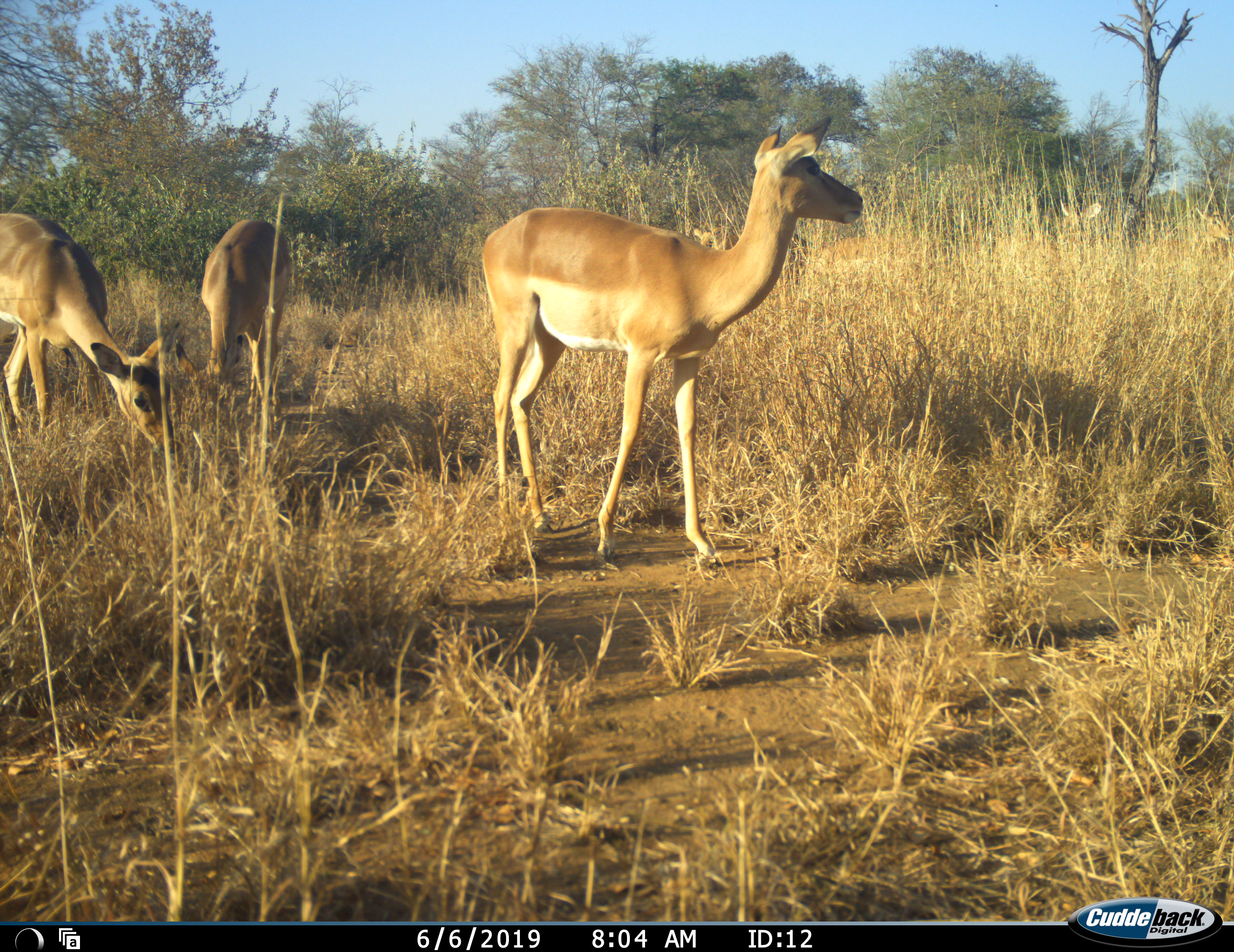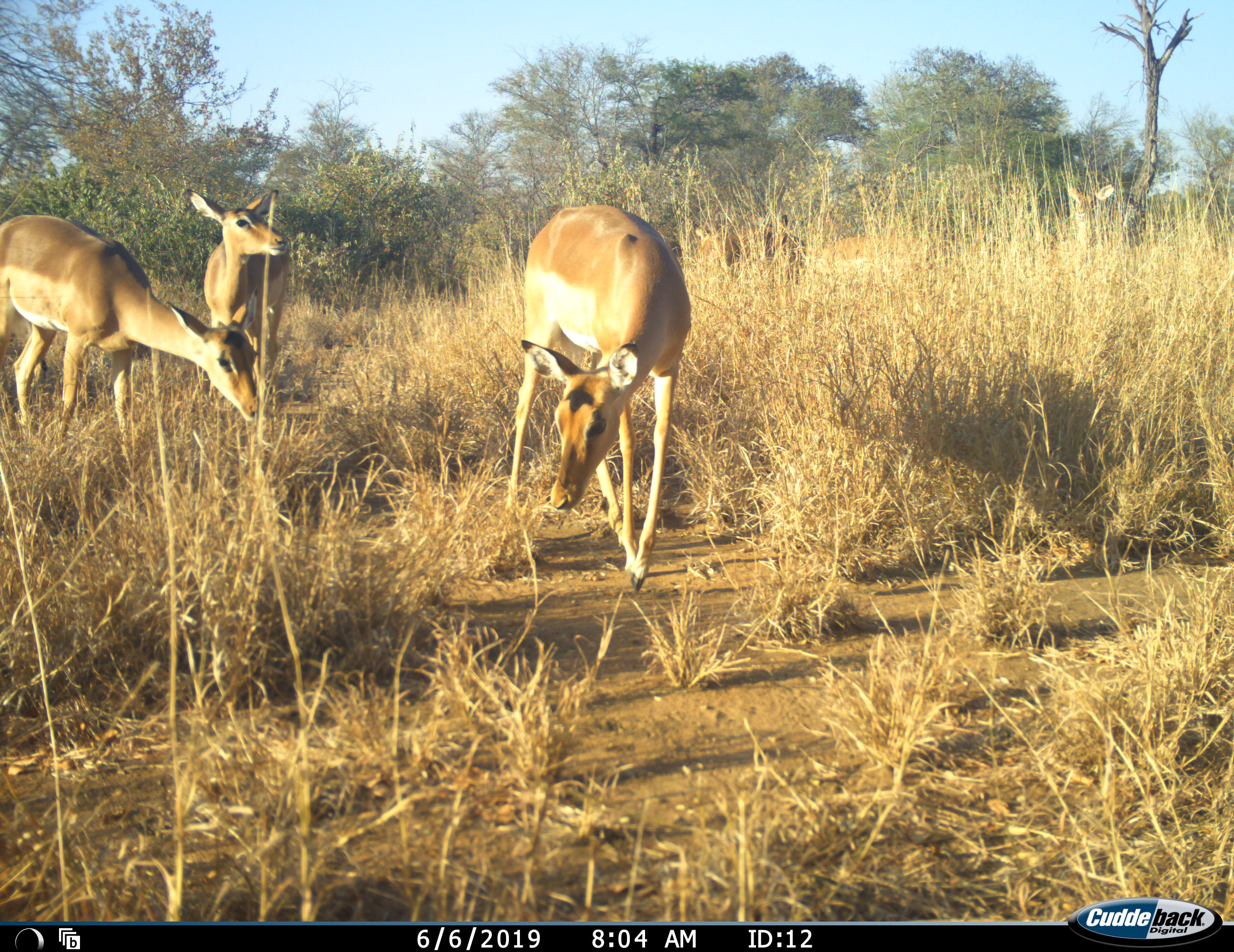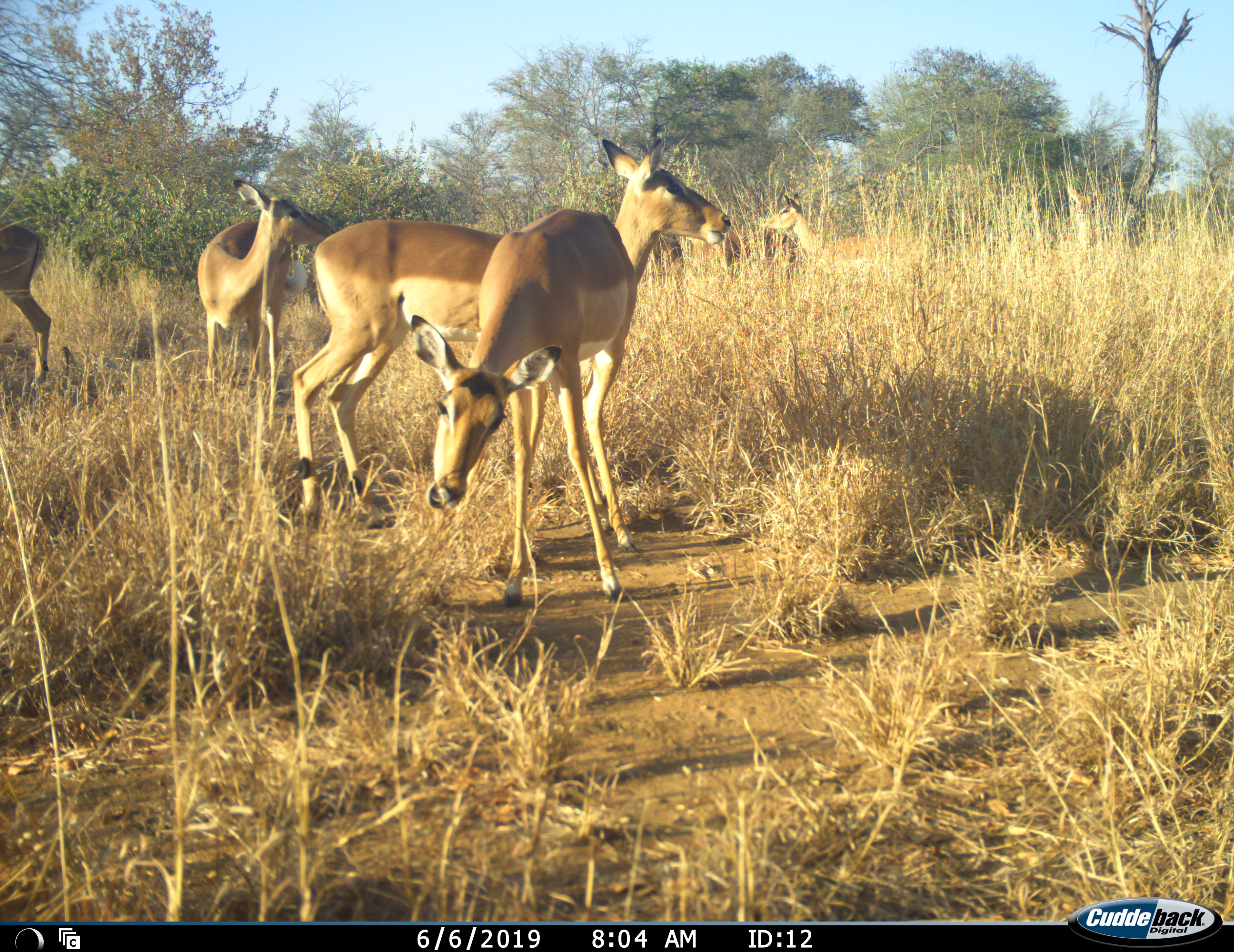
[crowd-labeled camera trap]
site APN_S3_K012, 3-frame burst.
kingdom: Animalia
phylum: Chordata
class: Mammalia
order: Artiodactyla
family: Bovidae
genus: Aepyceros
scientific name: Aepyceros melampus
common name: impala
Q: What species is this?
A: Impala (Aepyceros melampus).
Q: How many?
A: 5.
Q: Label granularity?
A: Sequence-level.